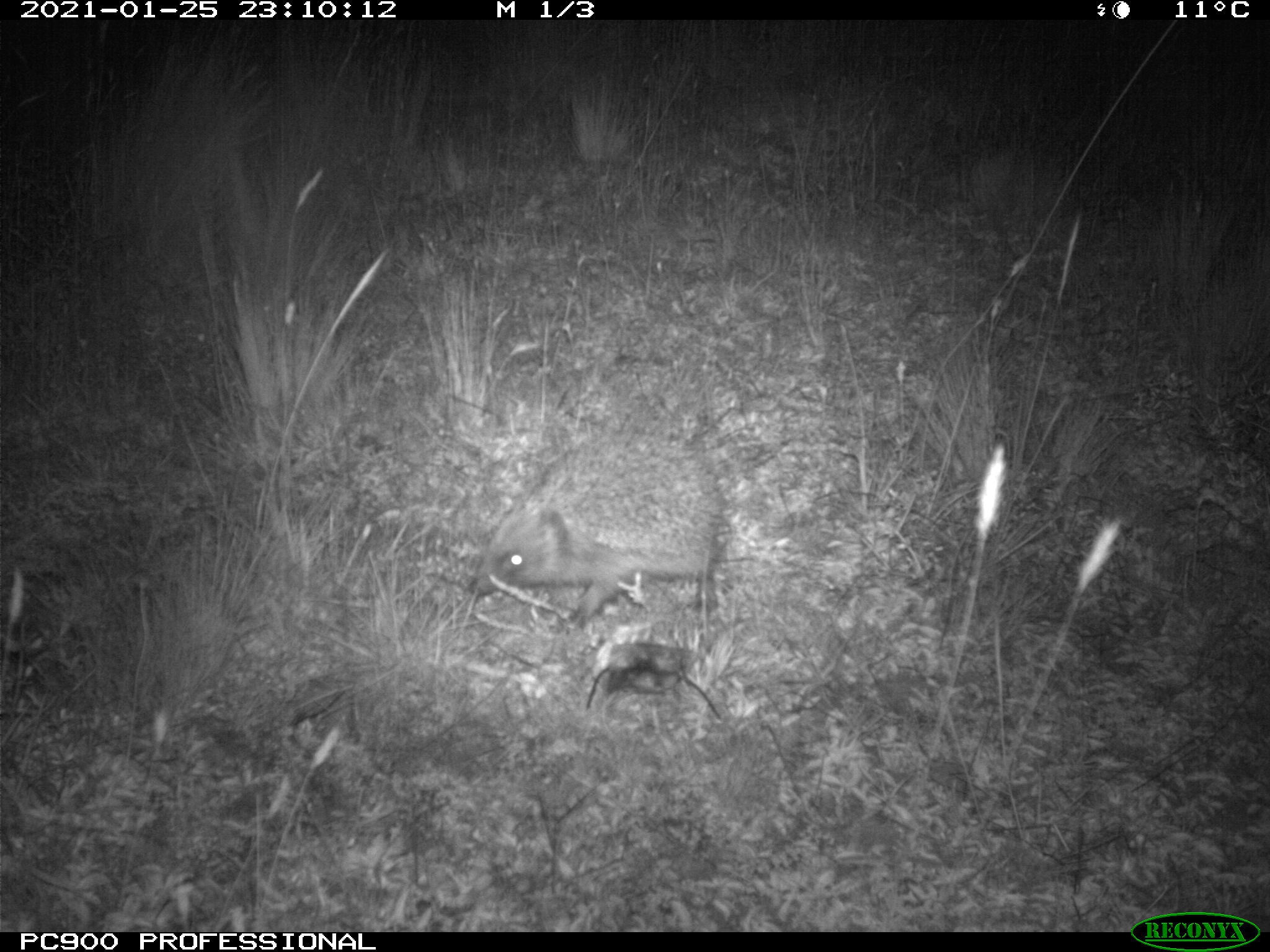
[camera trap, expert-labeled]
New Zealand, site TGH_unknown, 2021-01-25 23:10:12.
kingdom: Animalia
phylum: Chordata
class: Mammalia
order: Eulipotyphla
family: Erinaceidae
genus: Erinaceus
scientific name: Erinaceus europaeus europaeus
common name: european hedgehog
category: hedgehog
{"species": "hedgehog (european hedgehog) (Erinaceus europaeus europaeus)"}